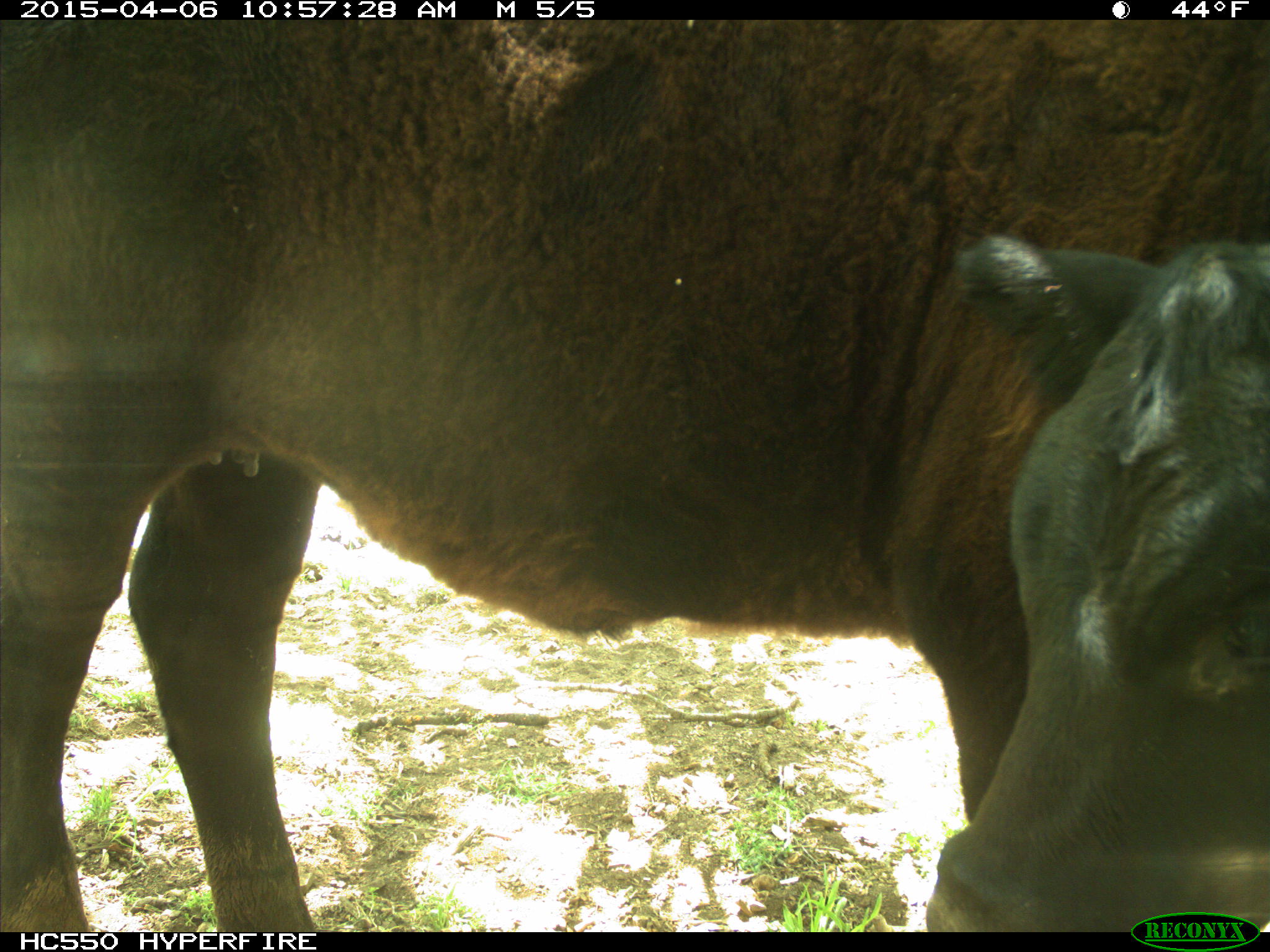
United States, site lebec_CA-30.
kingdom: Animalia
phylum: Chordata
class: Mammalia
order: Artiodactyla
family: Bovidae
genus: Bos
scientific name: Bos taurus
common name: domestic cow